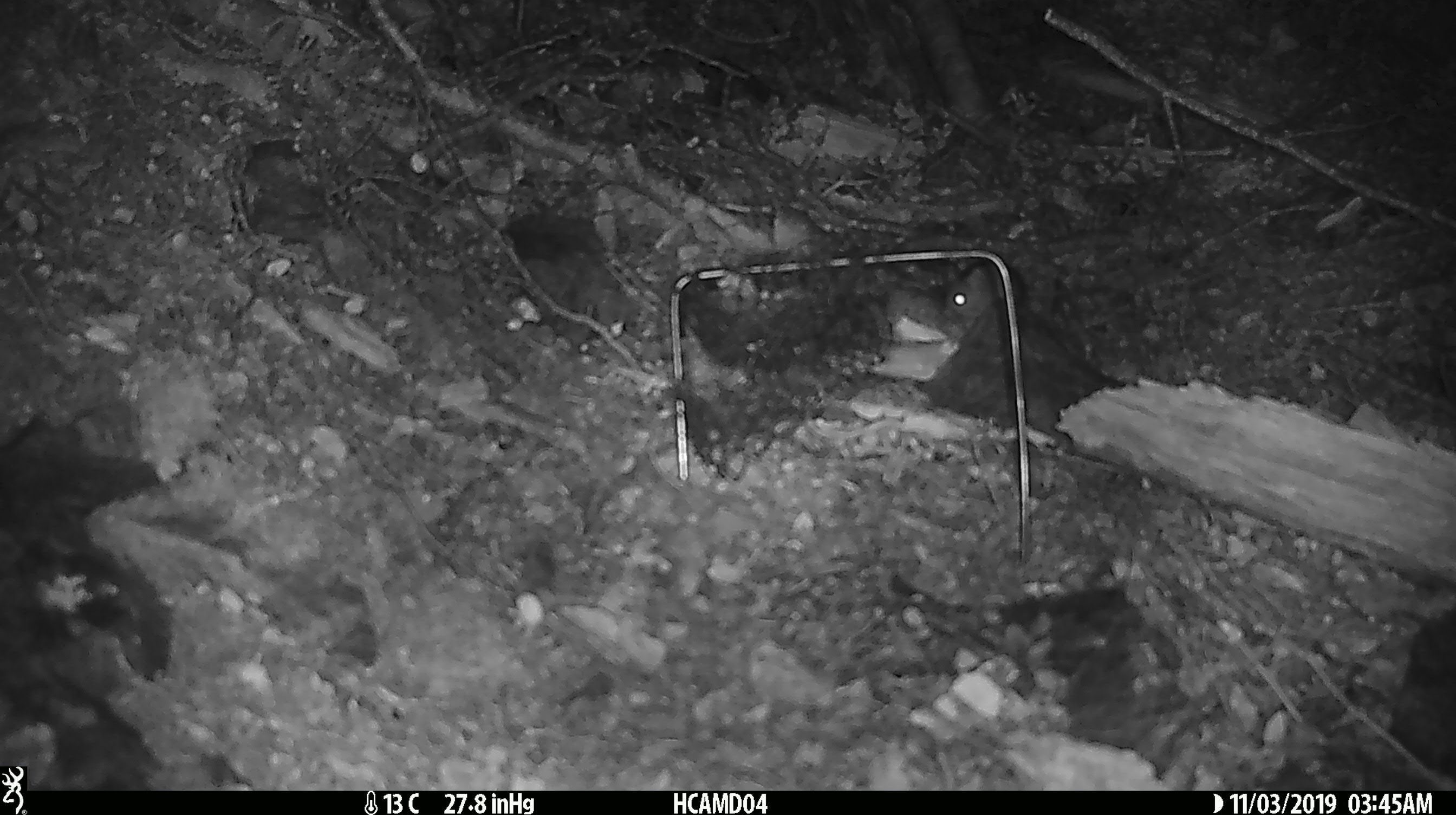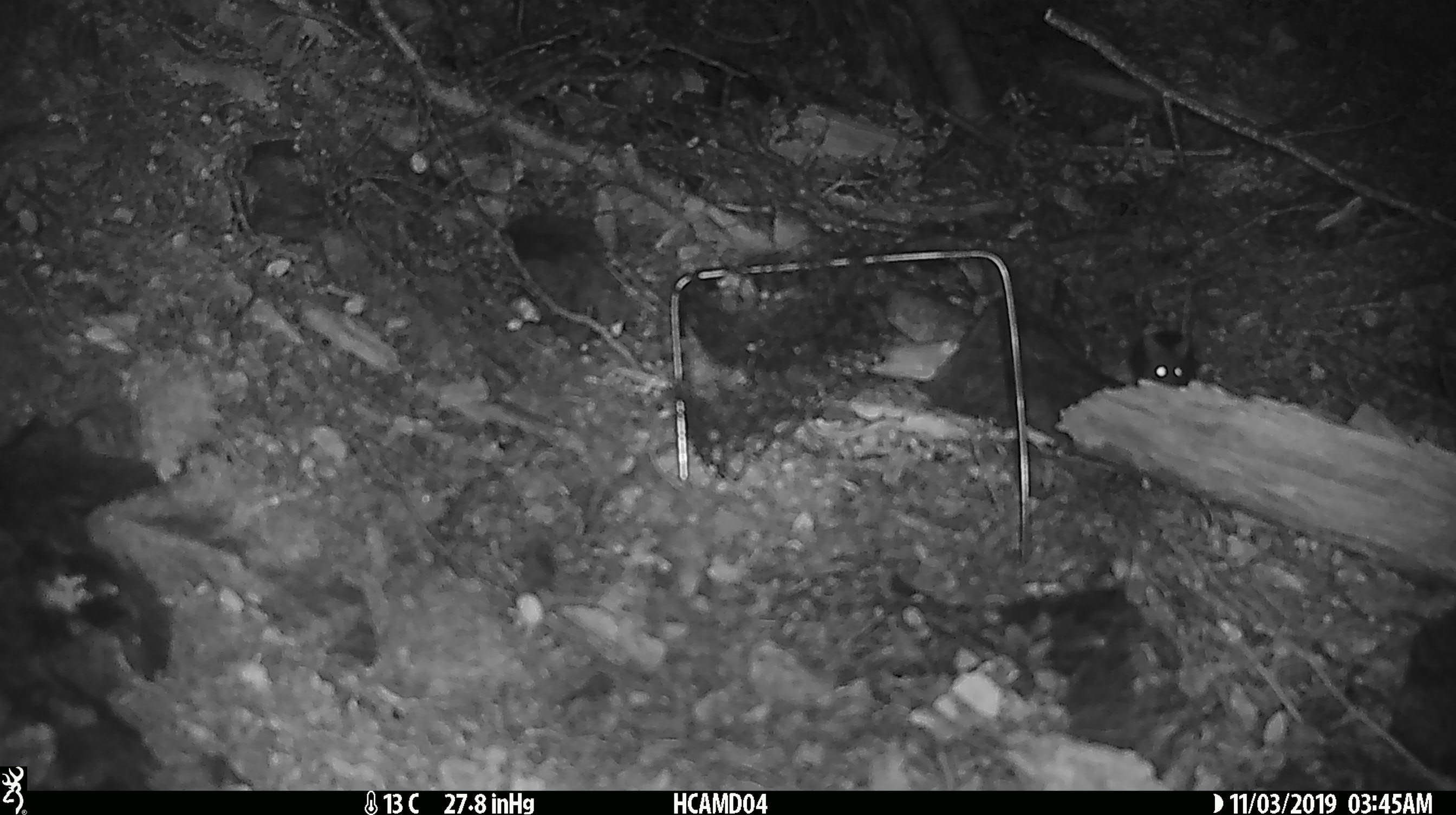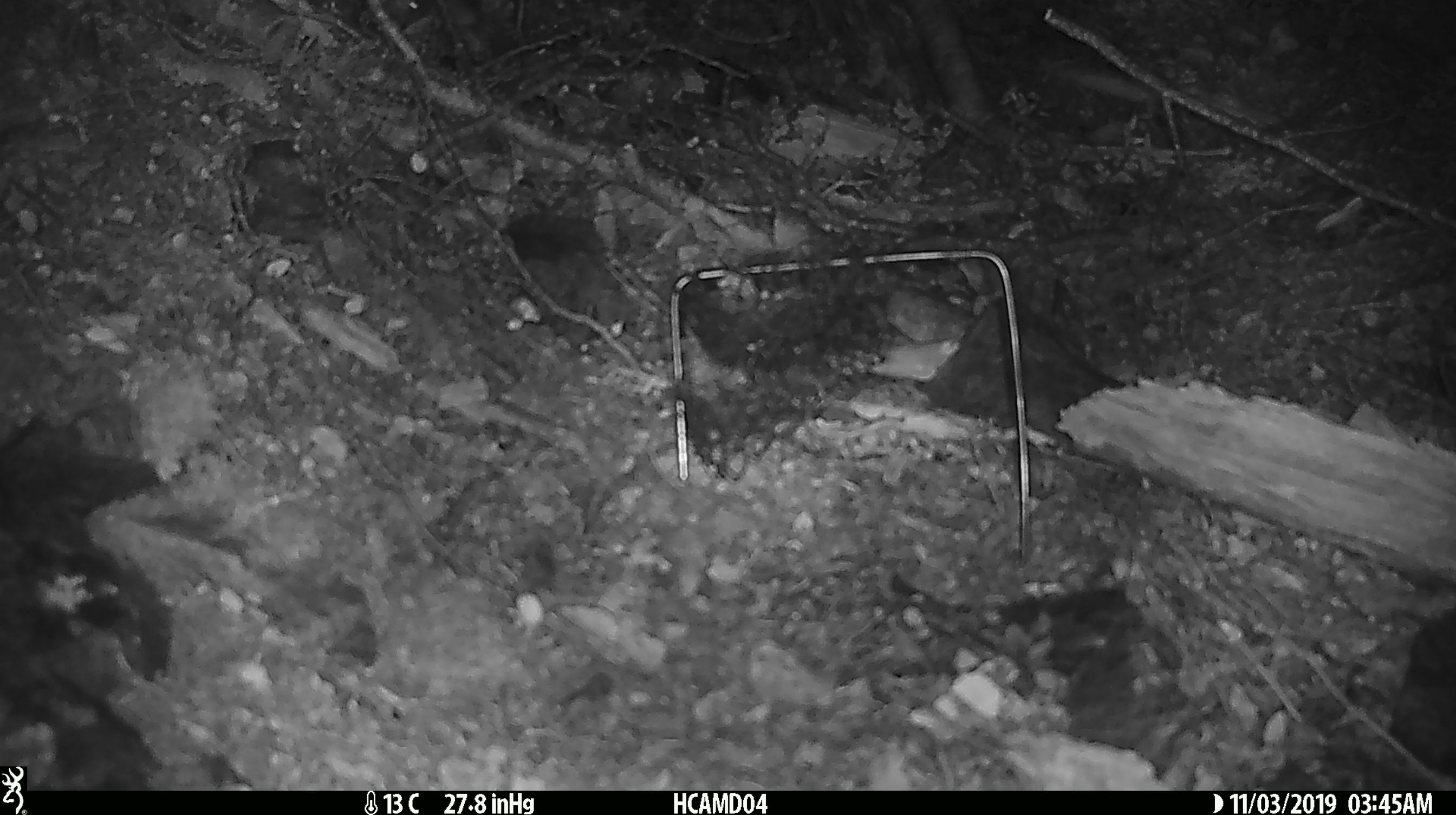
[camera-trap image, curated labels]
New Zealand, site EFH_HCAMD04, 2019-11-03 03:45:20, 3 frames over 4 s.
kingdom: Animalia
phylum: Chordata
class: Mammalia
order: Rodentia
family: Muridae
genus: Mus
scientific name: Mus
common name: mouse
Mouse (Mus).